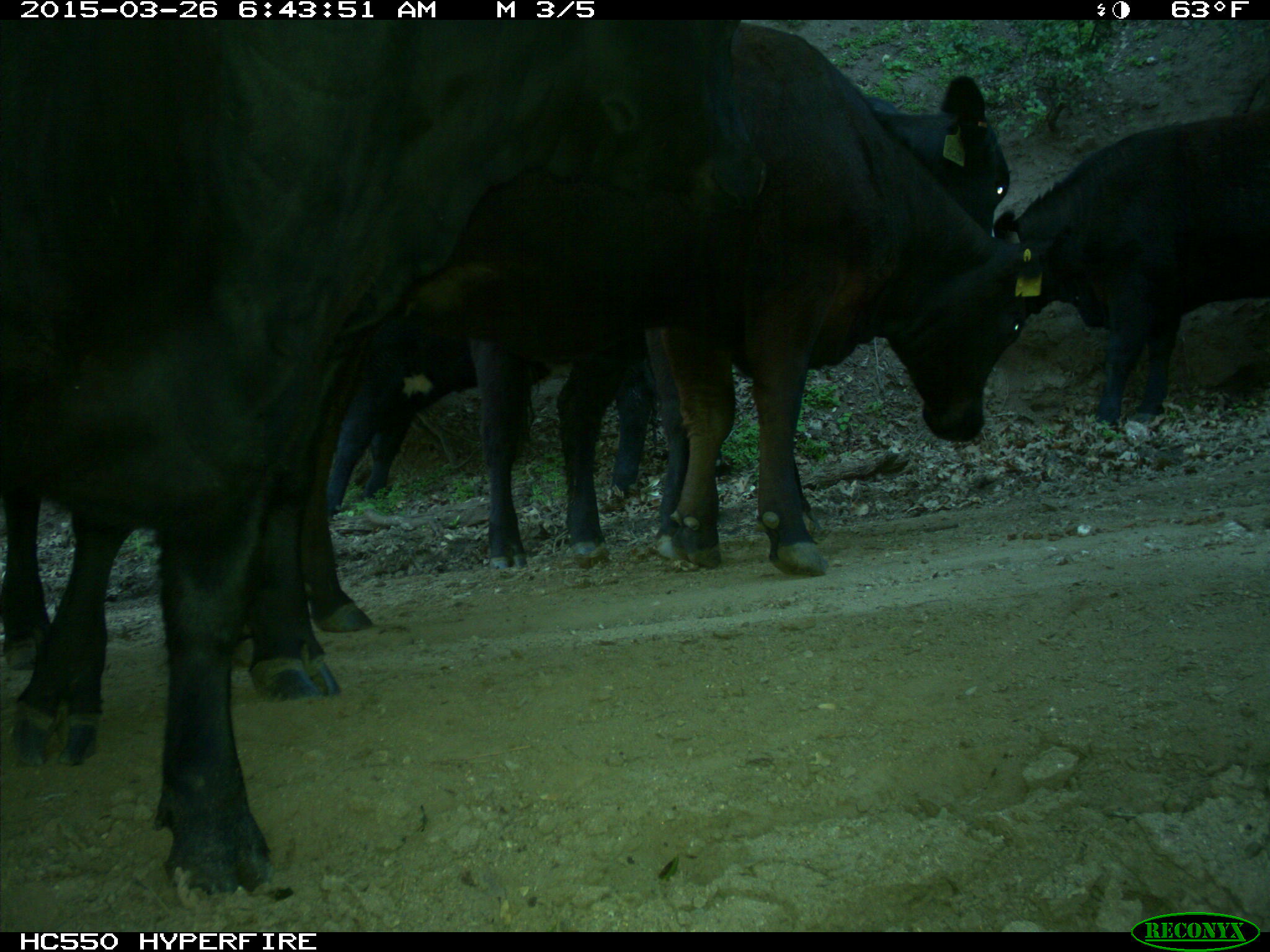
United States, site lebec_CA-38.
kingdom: Animalia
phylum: Chordata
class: Mammalia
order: Artiodactyla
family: Bovidae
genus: Bos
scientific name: Bos taurus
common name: domestic cow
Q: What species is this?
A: Bos taurus (domestic cow).